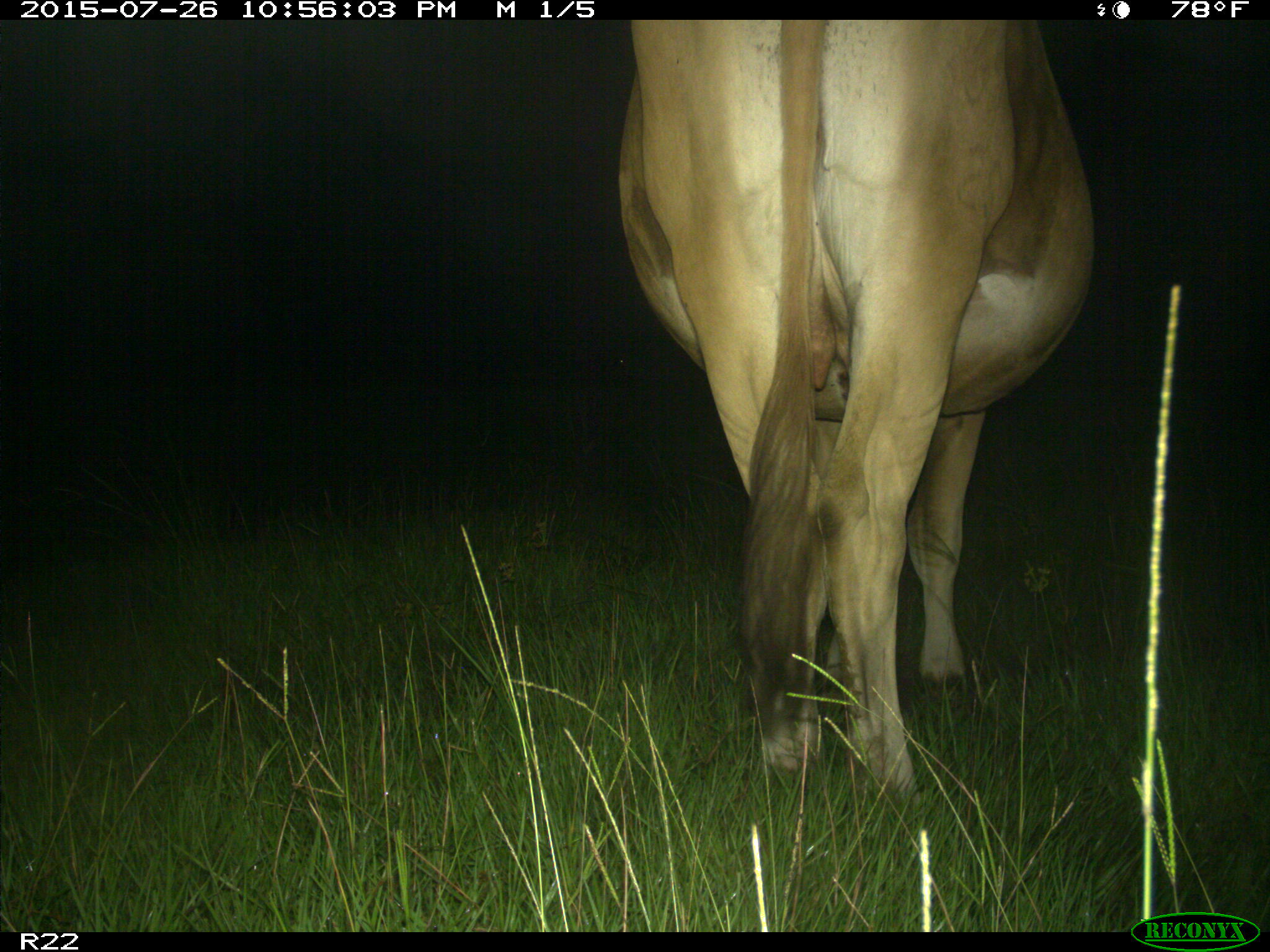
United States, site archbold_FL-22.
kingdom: Animalia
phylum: Chordata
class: Mammalia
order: Artiodactyla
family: Bovidae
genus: Bos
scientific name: Bos taurus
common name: domestic cow